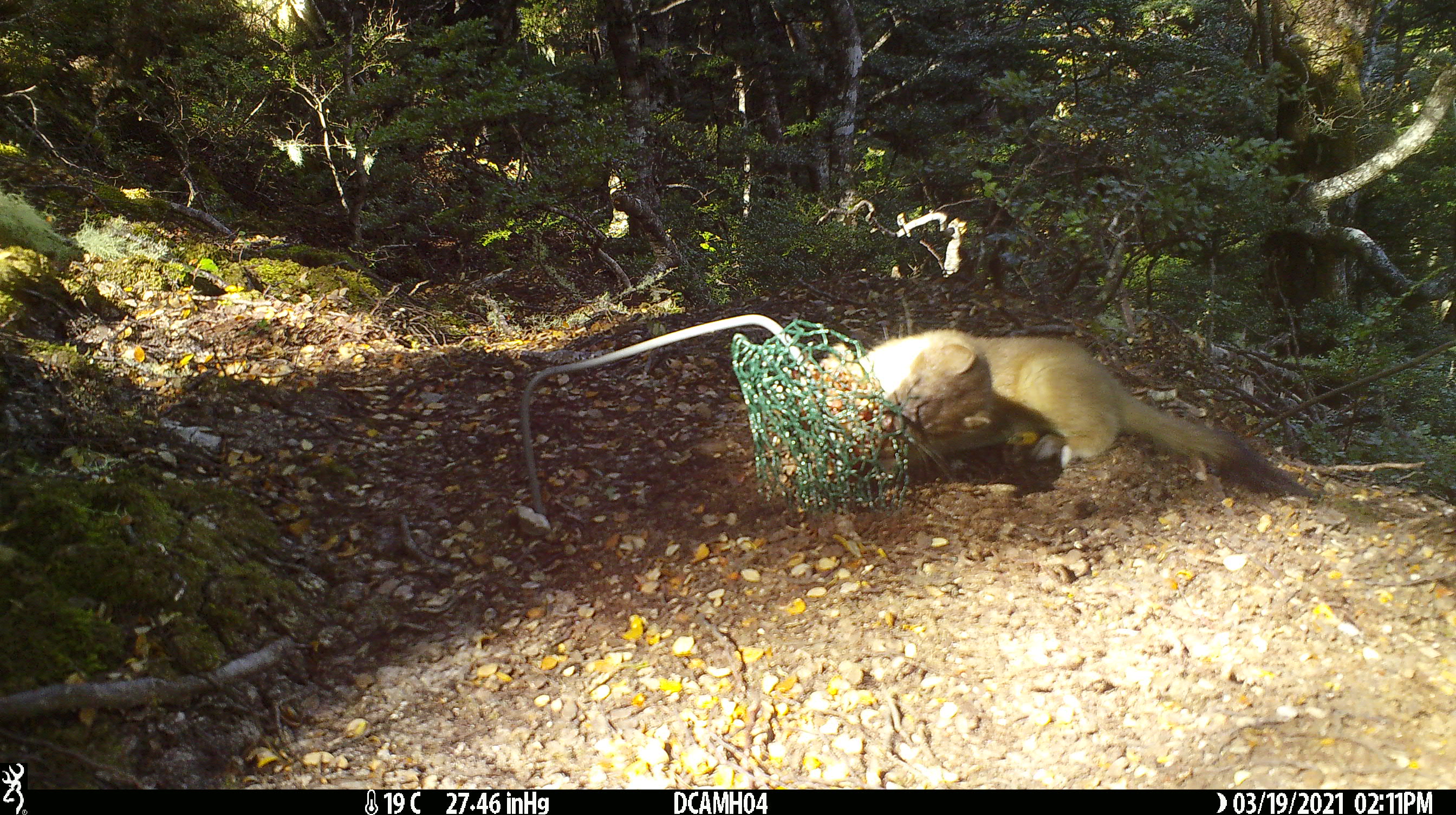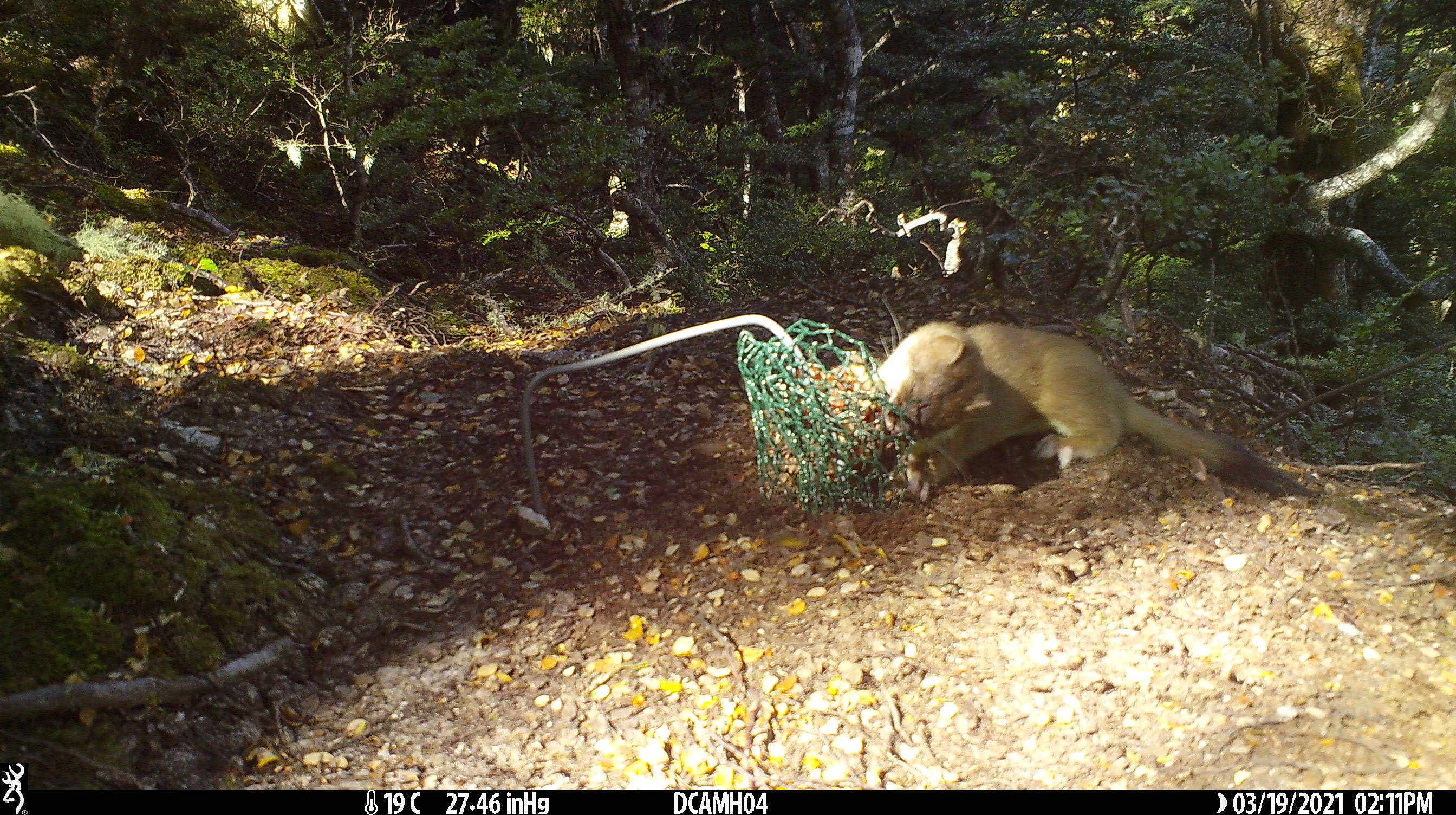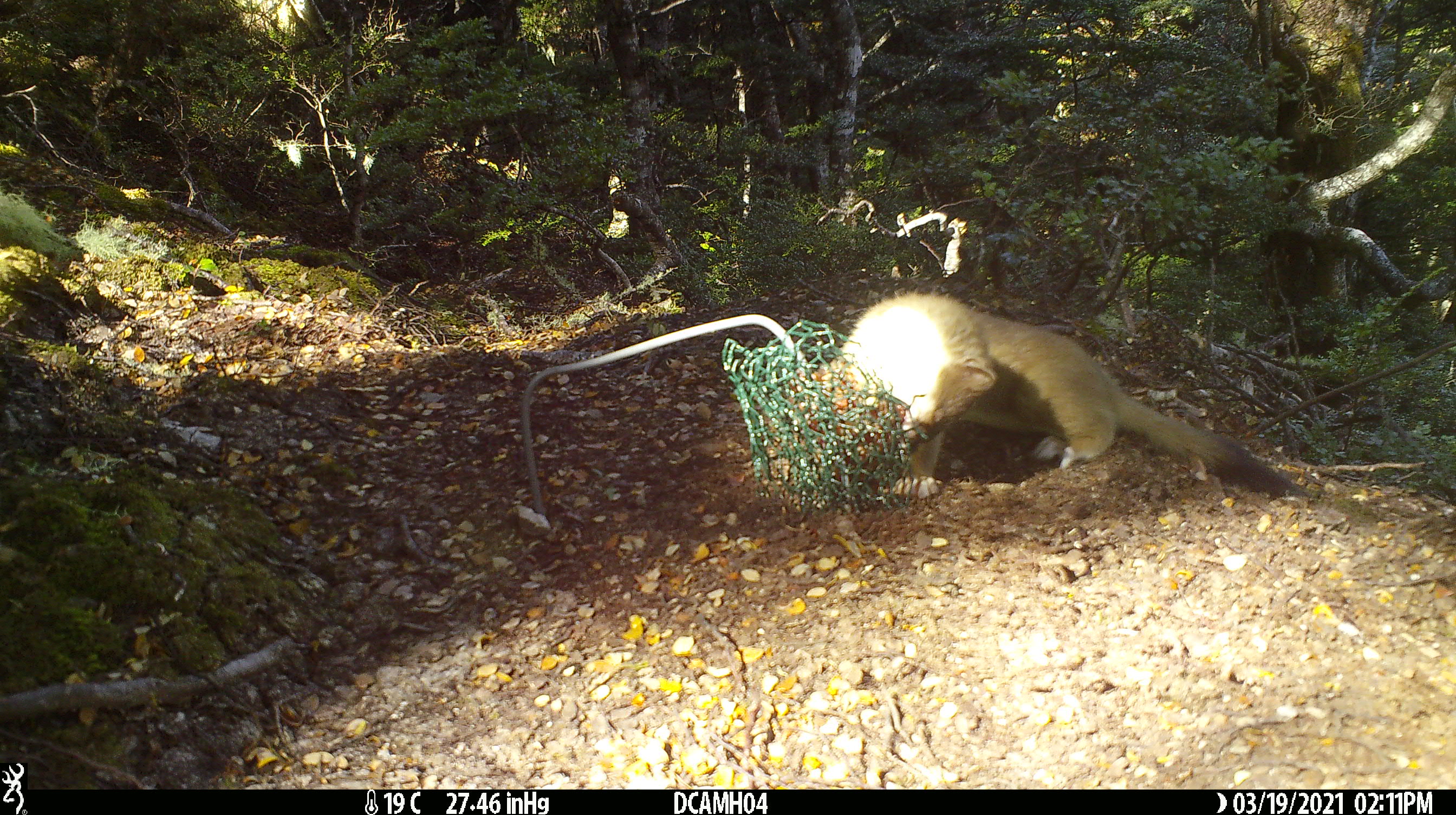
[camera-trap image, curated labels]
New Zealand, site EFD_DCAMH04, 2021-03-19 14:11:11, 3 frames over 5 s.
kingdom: Animalia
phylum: Chordata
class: Mammalia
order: Carnivora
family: Mustelidae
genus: Mustela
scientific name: Mustela erminea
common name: stoat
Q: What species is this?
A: Stoat (Mustela erminea).